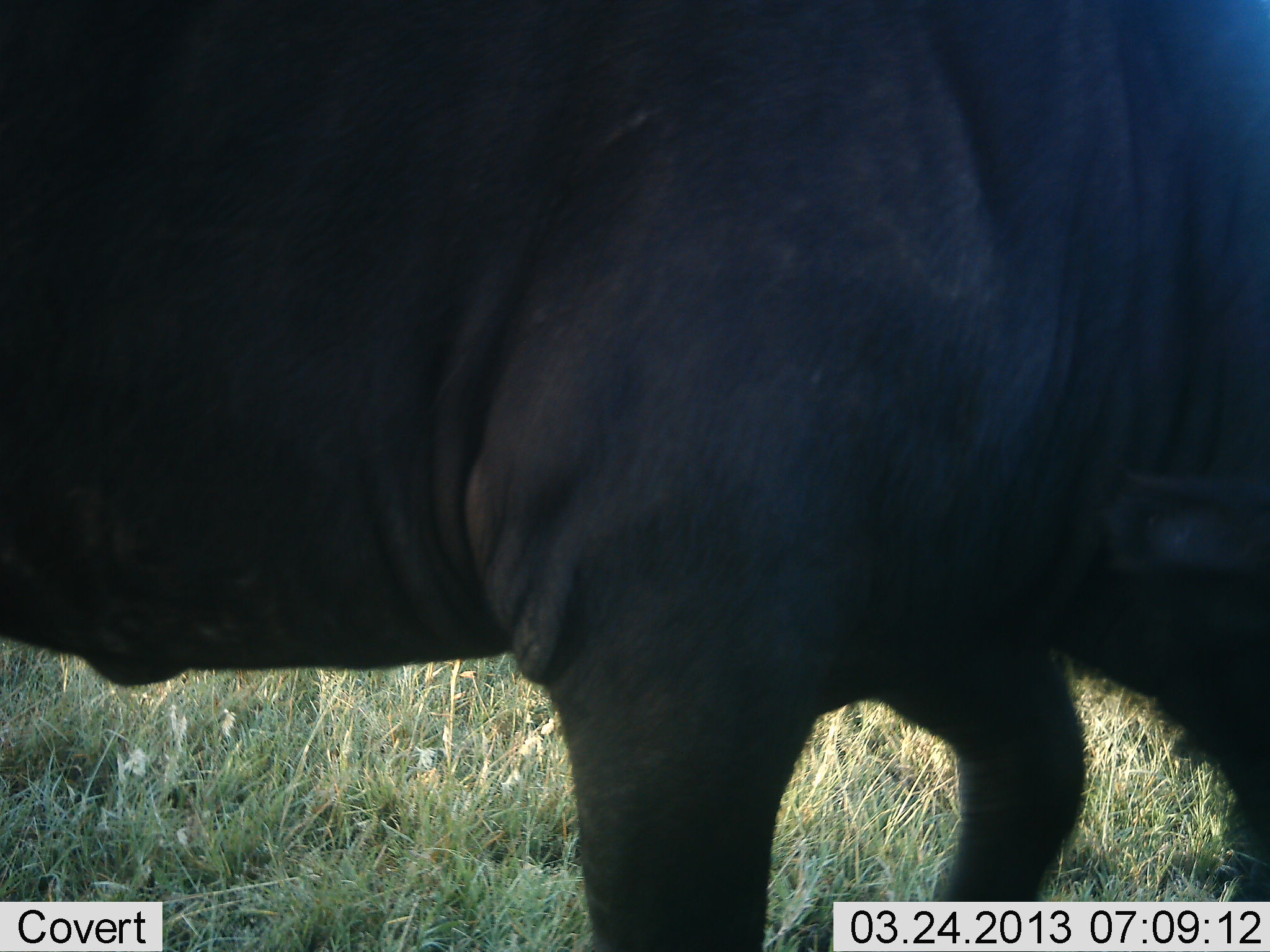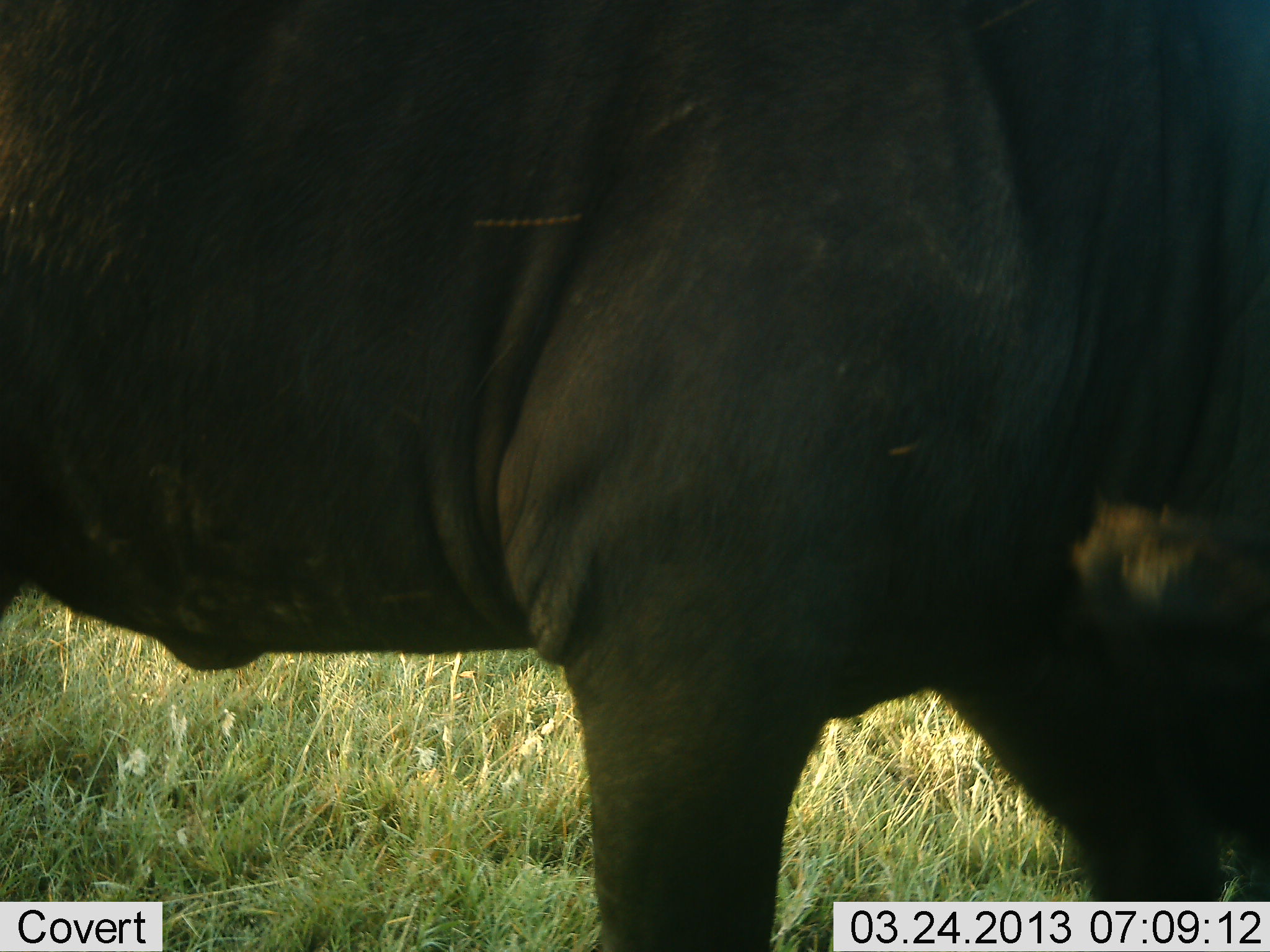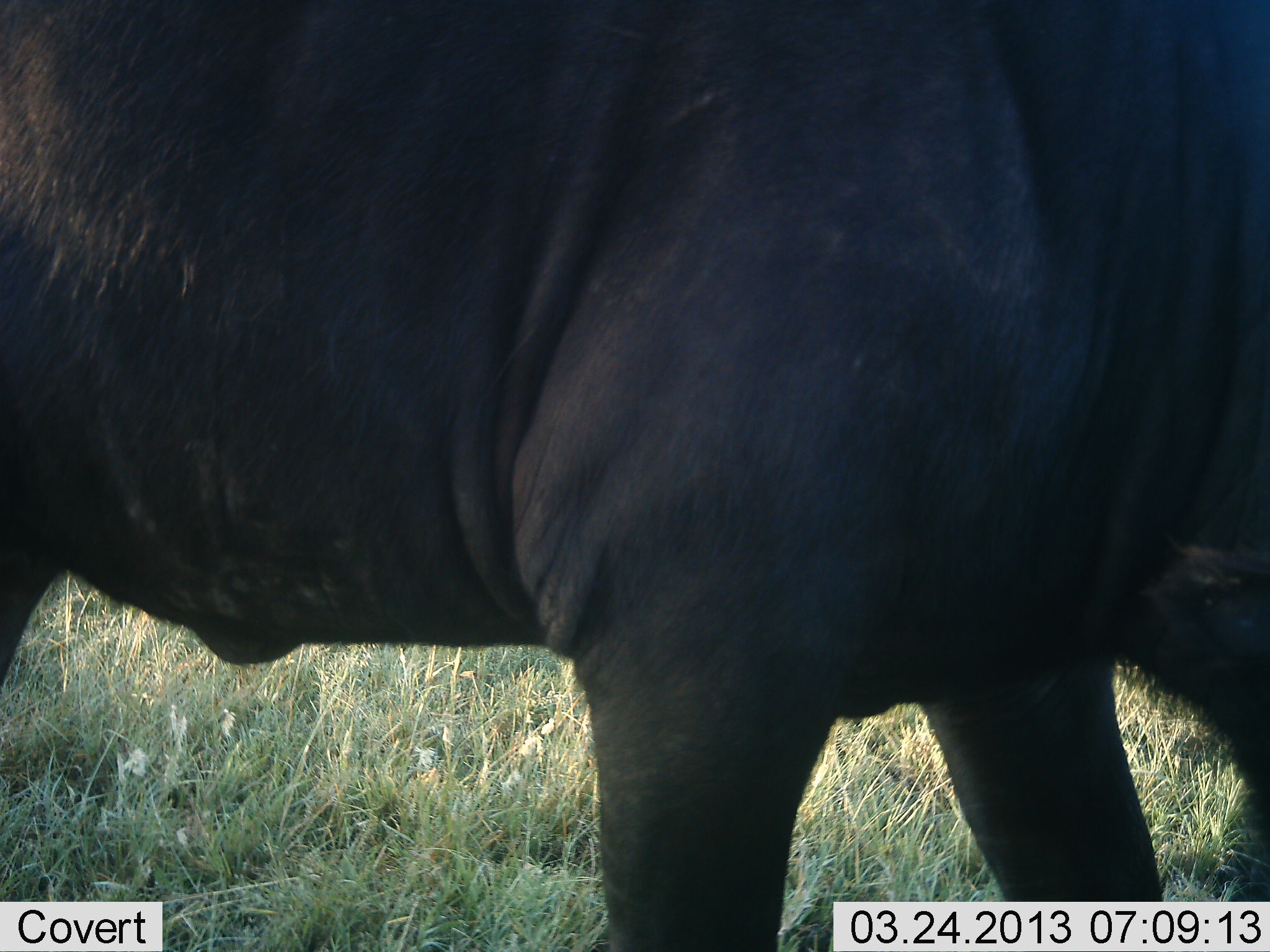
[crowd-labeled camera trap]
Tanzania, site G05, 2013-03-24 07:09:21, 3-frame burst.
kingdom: Animalia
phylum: Chordata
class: Mammalia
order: Artiodactyla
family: Bovidae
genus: Syncerus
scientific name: Syncerus caffer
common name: cape buffalo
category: buffalo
Buffalo (cape buffalo) (Syncerus caffer), count 1. Behavior (volunteer vote fractions): standing 53%, resting 0%, moving 18%, interacting 6%. Young present (vote fraction): 0%. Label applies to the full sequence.